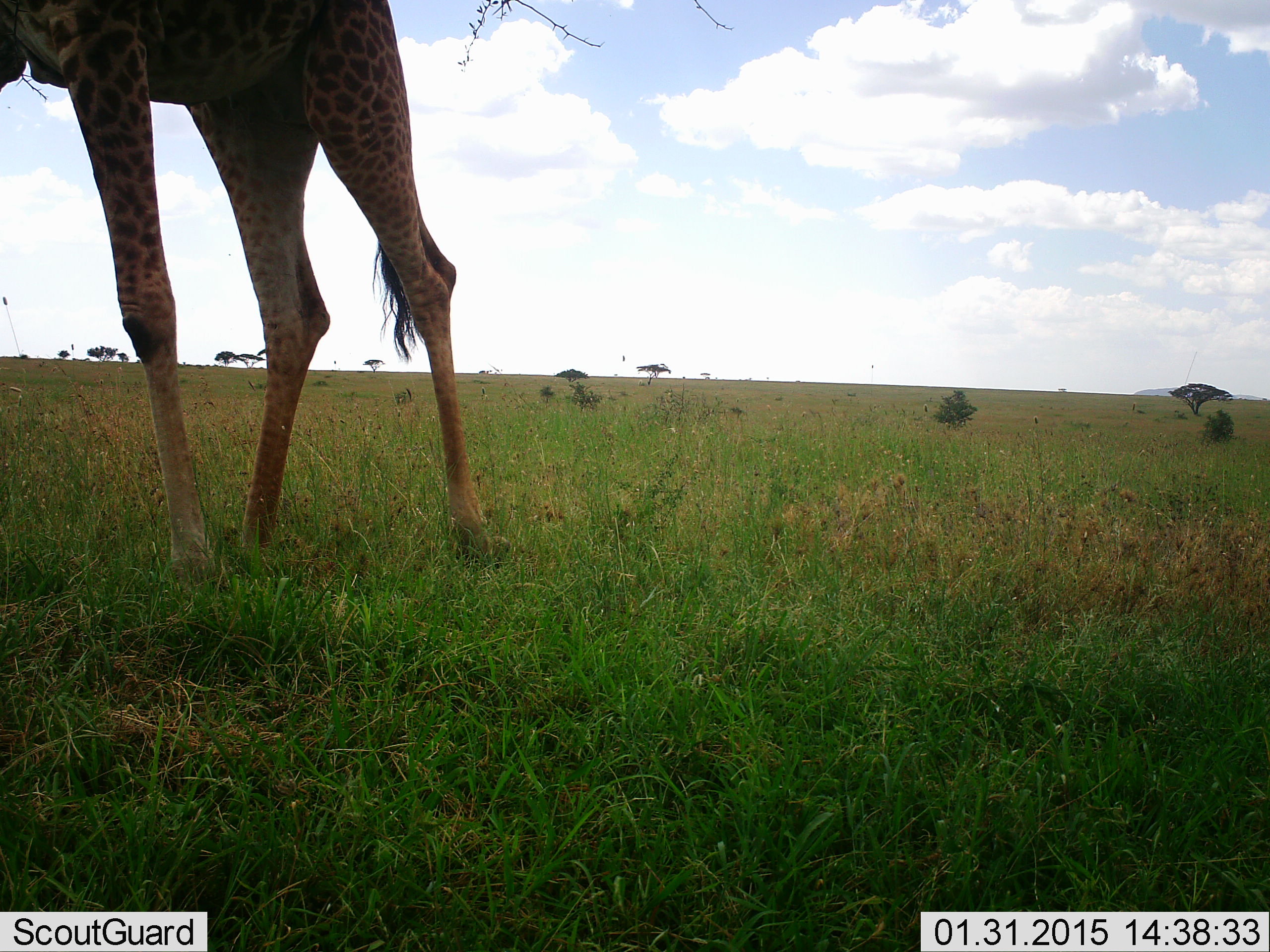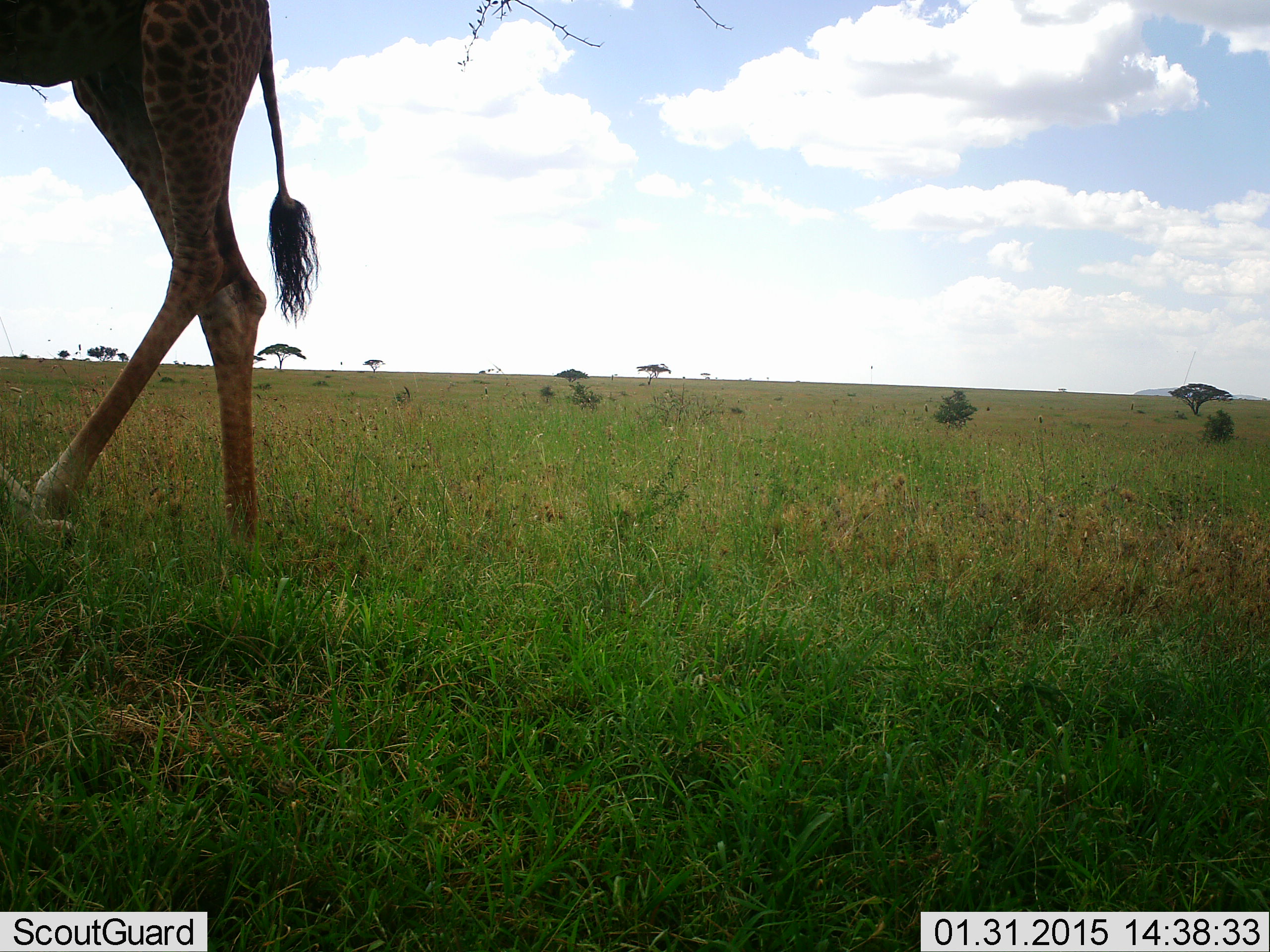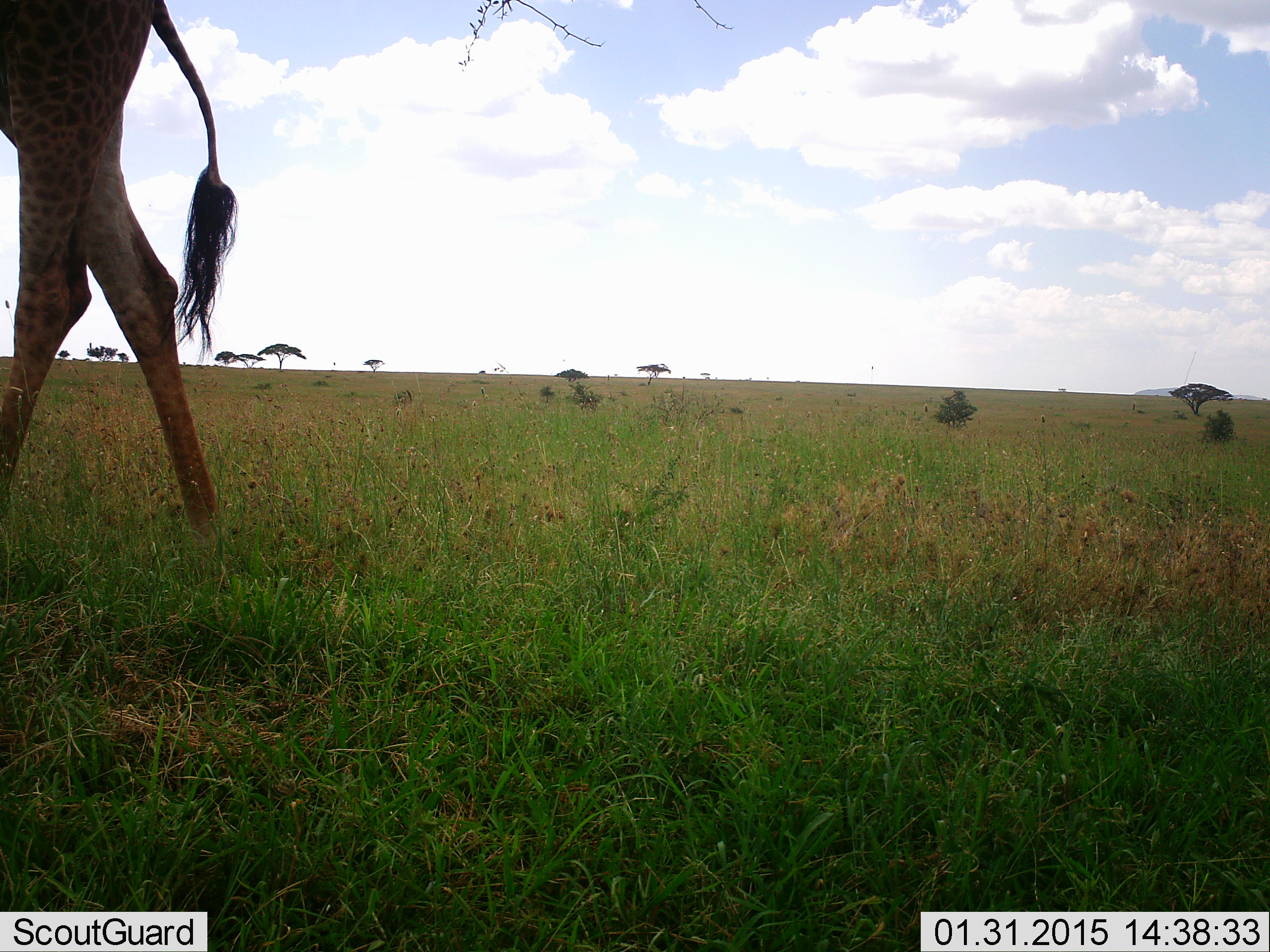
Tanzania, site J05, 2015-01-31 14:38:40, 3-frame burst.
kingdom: Animalia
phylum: Chordata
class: Mammalia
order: Artiodactyla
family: Giraffidae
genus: Giraffa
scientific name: Giraffa camelopardalis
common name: giraffe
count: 1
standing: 9%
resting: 0%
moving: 100%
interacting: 0%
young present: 0%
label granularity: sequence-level